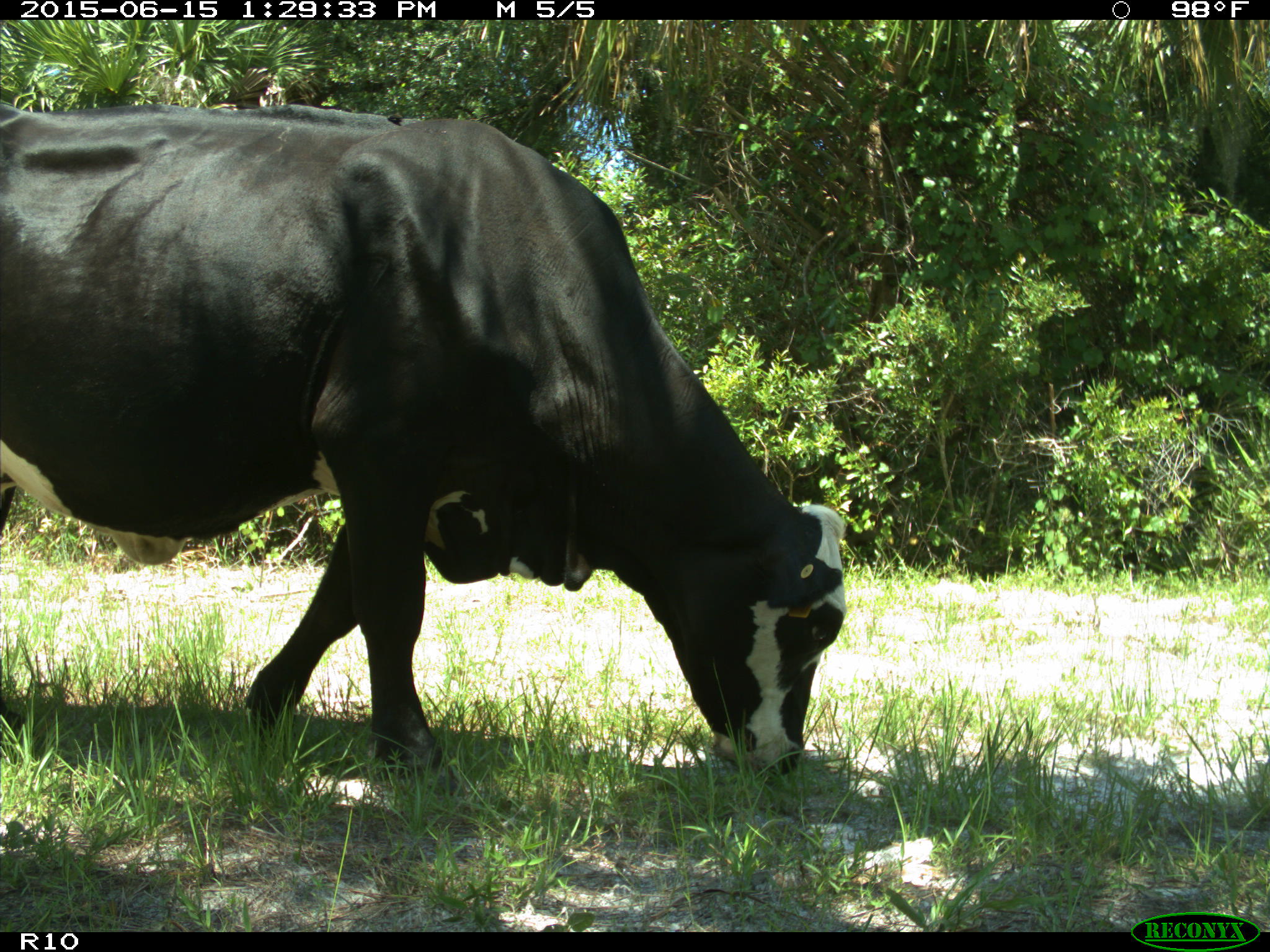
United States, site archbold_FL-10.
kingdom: Animalia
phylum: Chordata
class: Mammalia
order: Artiodactyla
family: Bovidae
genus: Bos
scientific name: Bos taurus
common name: domestic cow